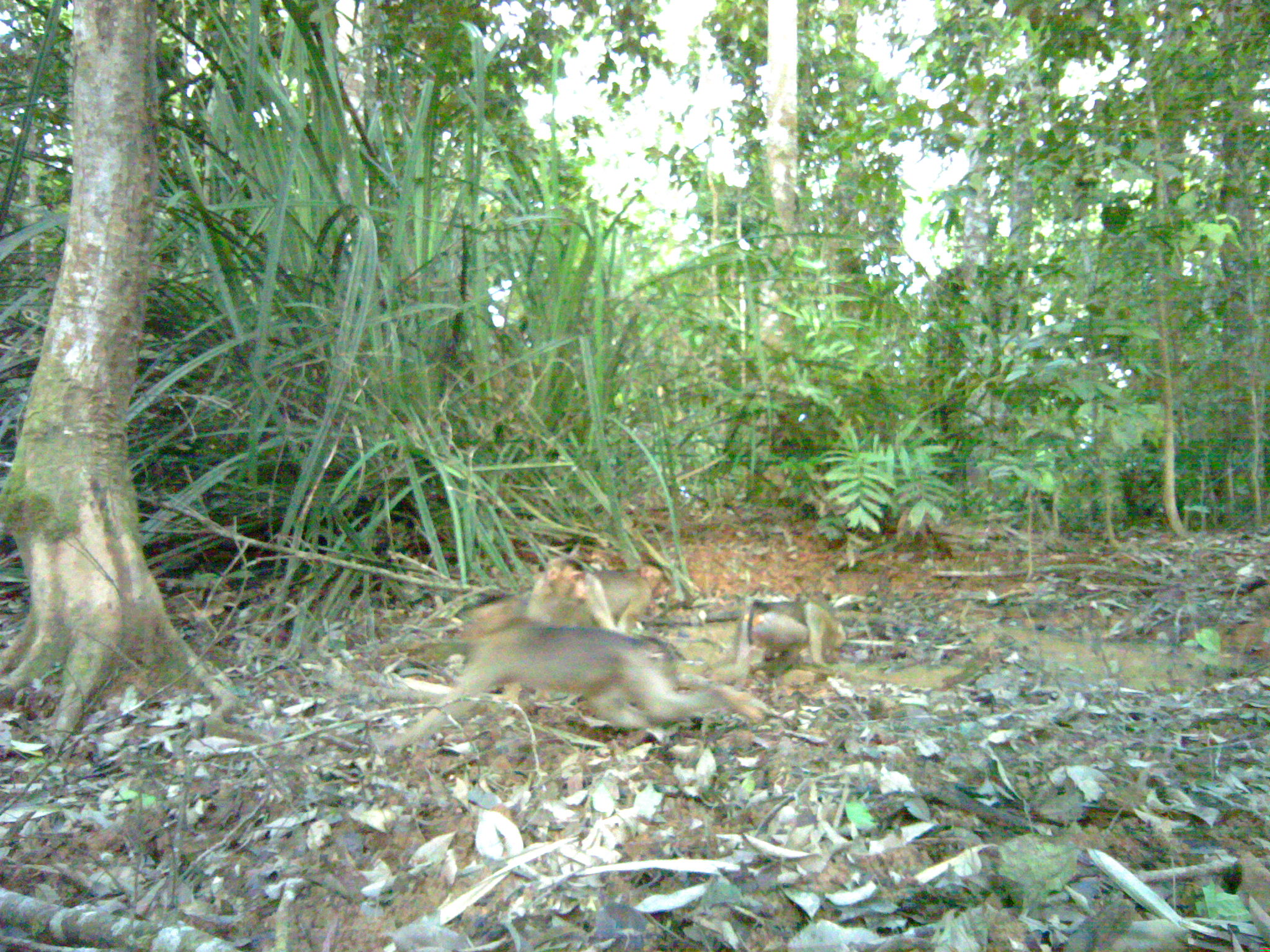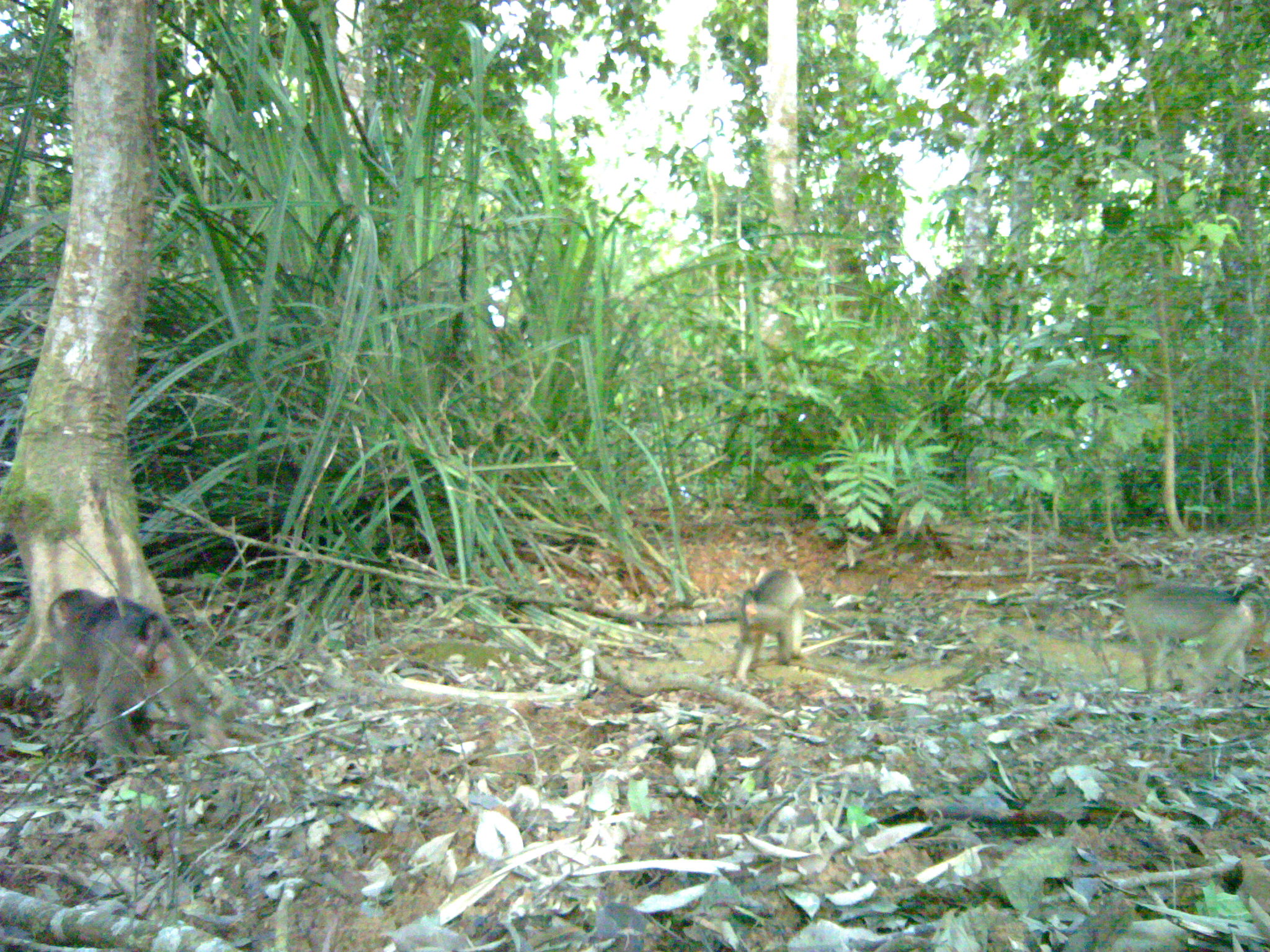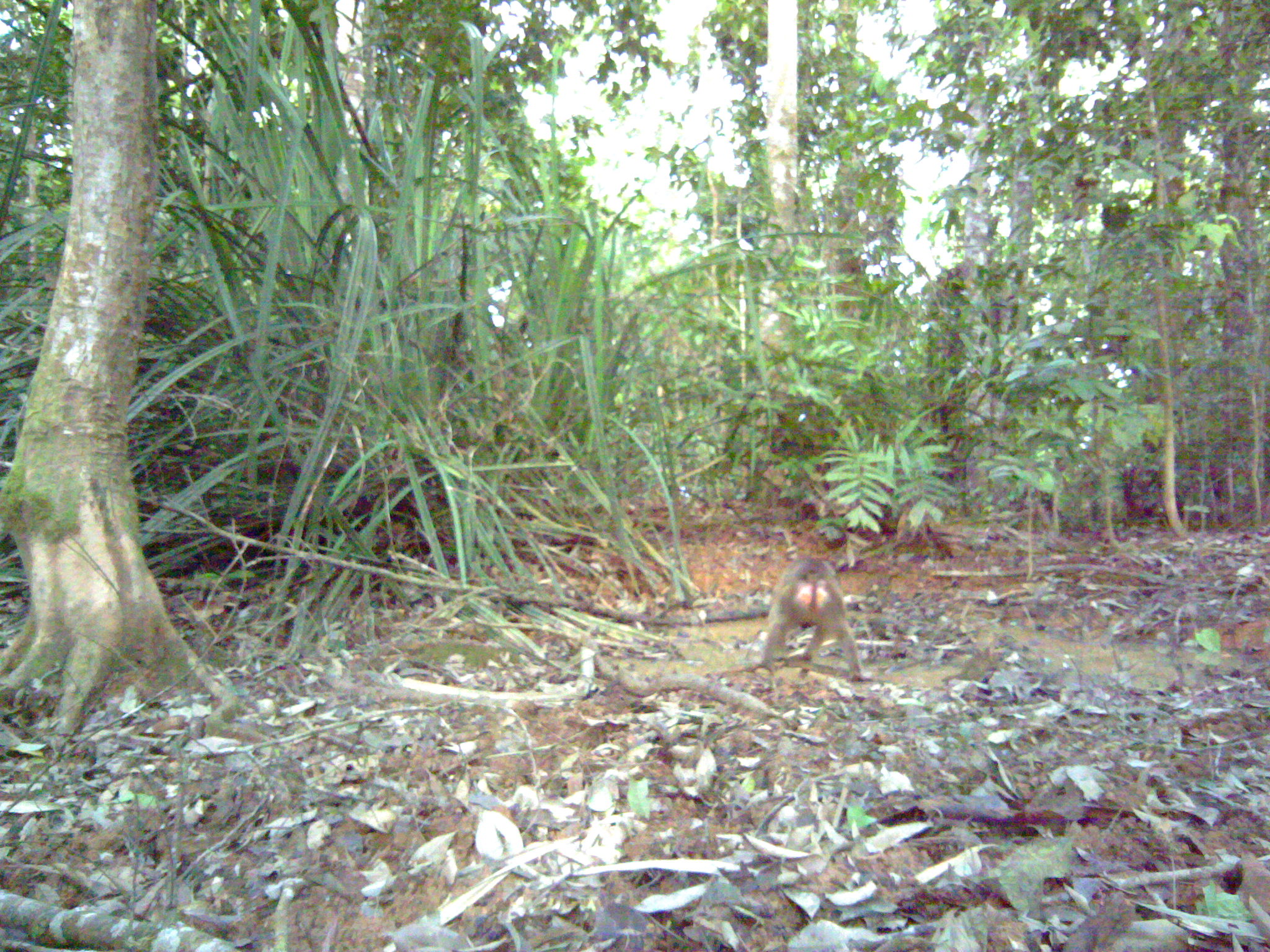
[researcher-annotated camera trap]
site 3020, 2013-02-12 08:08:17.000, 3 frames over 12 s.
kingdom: Animalia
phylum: Chordata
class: Mammalia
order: Primates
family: Cercopithecidae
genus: Macaca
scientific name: Macaca nemestrina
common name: southern pig-tailed macaque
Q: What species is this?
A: Macaca nemestrina (southern pig-tailed macaque).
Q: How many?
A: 4.